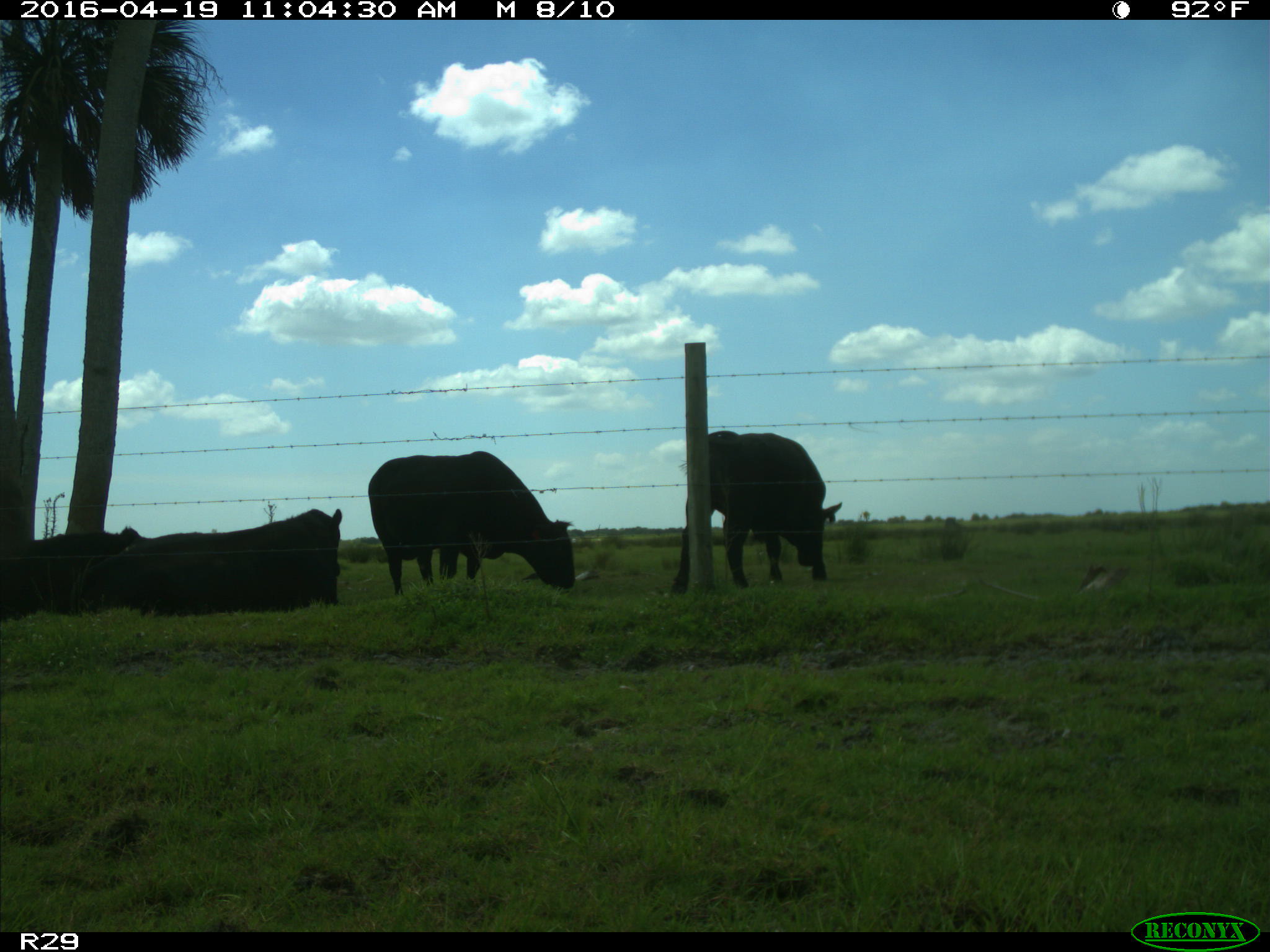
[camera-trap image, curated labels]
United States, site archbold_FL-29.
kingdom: Animalia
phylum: Chordata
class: Mammalia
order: Artiodactyla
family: Bovidae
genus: Bos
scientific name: Bos taurus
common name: domestic cow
Bos taurus (domestic cow).